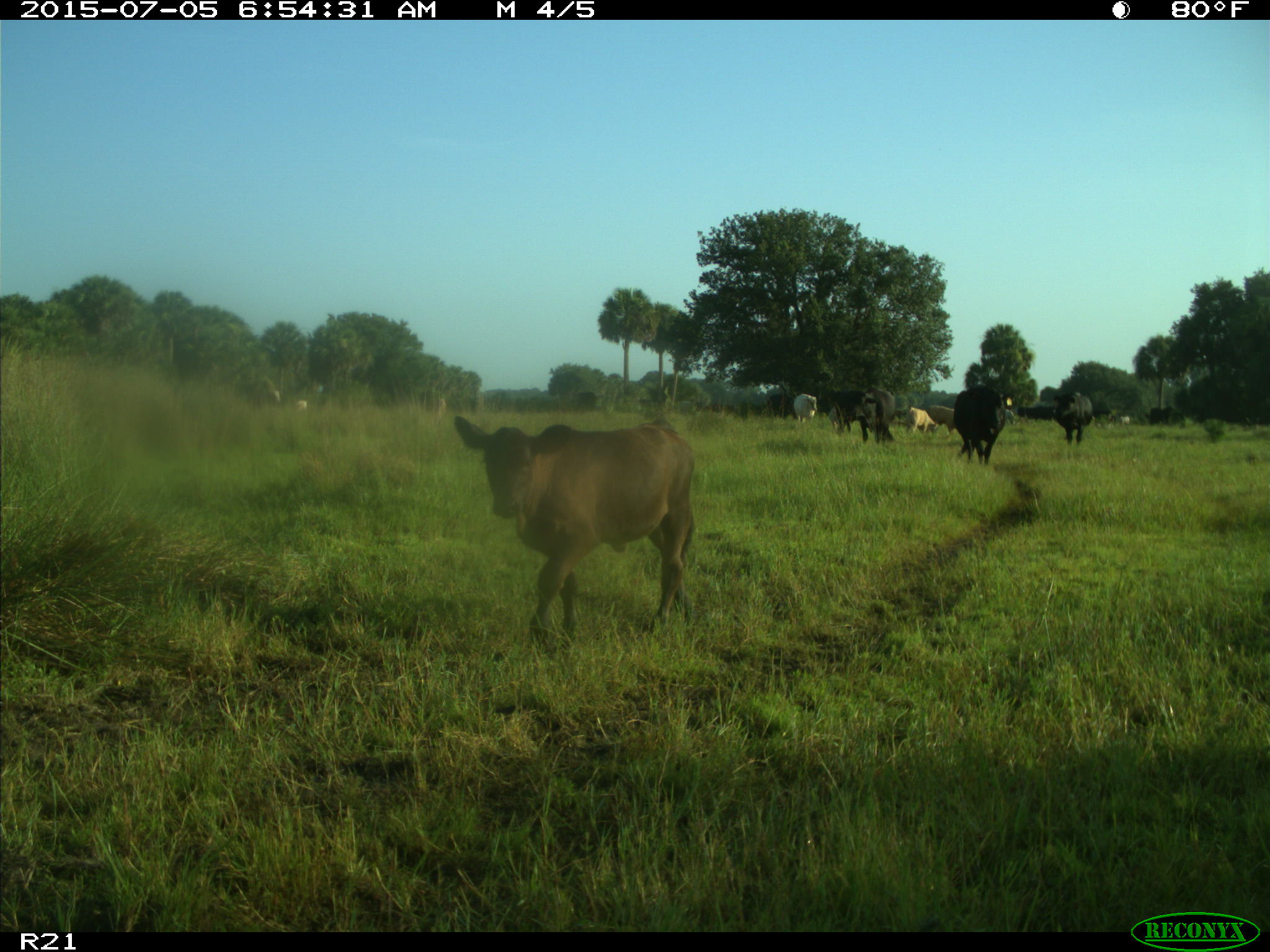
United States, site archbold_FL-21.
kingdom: Animalia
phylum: Chordata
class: Mammalia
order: Artiodactyla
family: Bovidae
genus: Bos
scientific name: Bos taurus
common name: domestic cow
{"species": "Bos taurus (domestic cow)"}